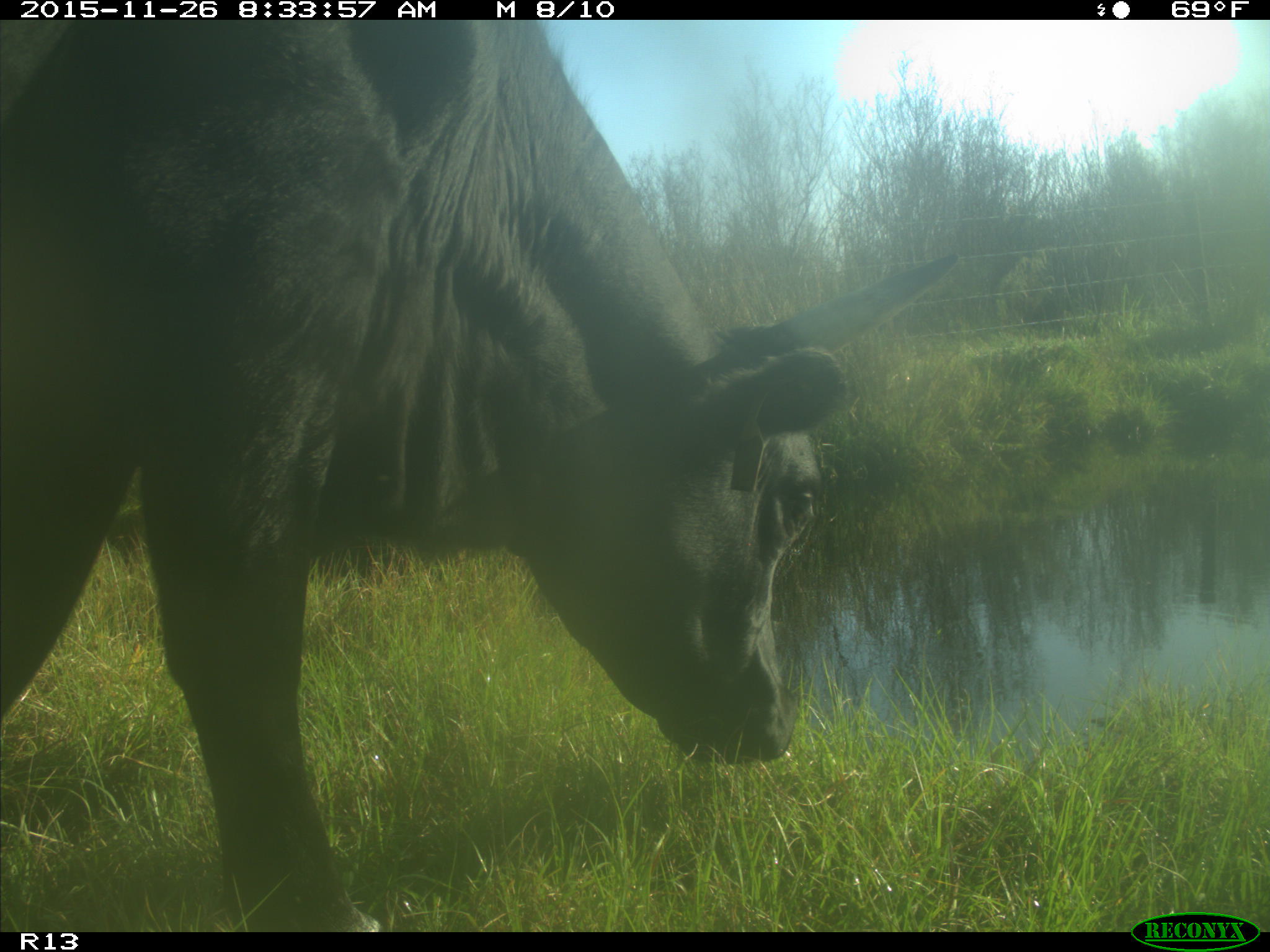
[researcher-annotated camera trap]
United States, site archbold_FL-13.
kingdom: Animalia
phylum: Chordata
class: Mammalia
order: Artiodactyla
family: Bovidae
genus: Bos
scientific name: Bos taurus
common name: domestic cow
Bos taurus (domestic cow).